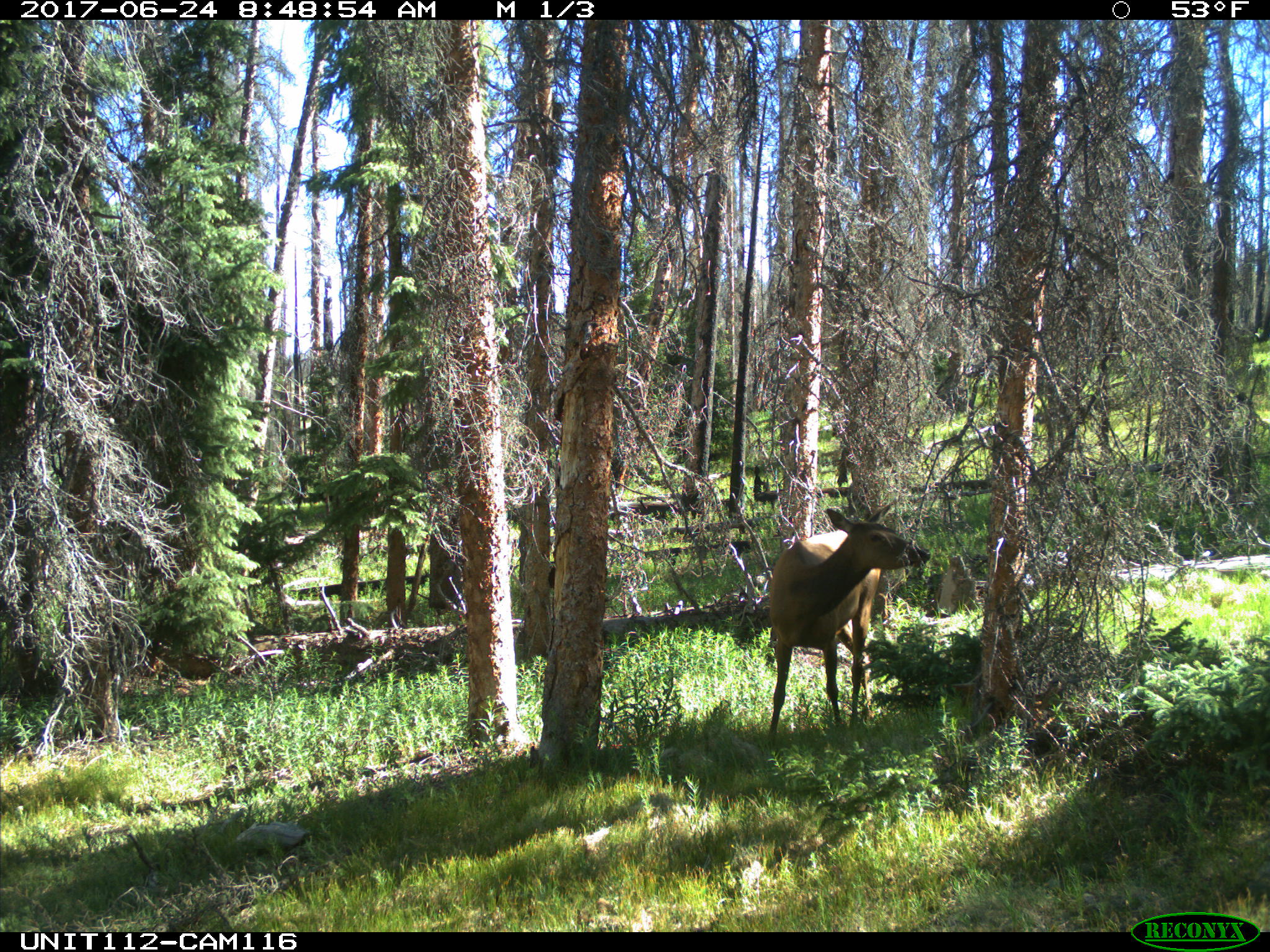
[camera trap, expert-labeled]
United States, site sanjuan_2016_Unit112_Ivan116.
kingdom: Animalia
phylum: Chordata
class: Mammalia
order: Artiodactyla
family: Cervidae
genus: Cervus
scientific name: Cervus elaphus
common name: red deer